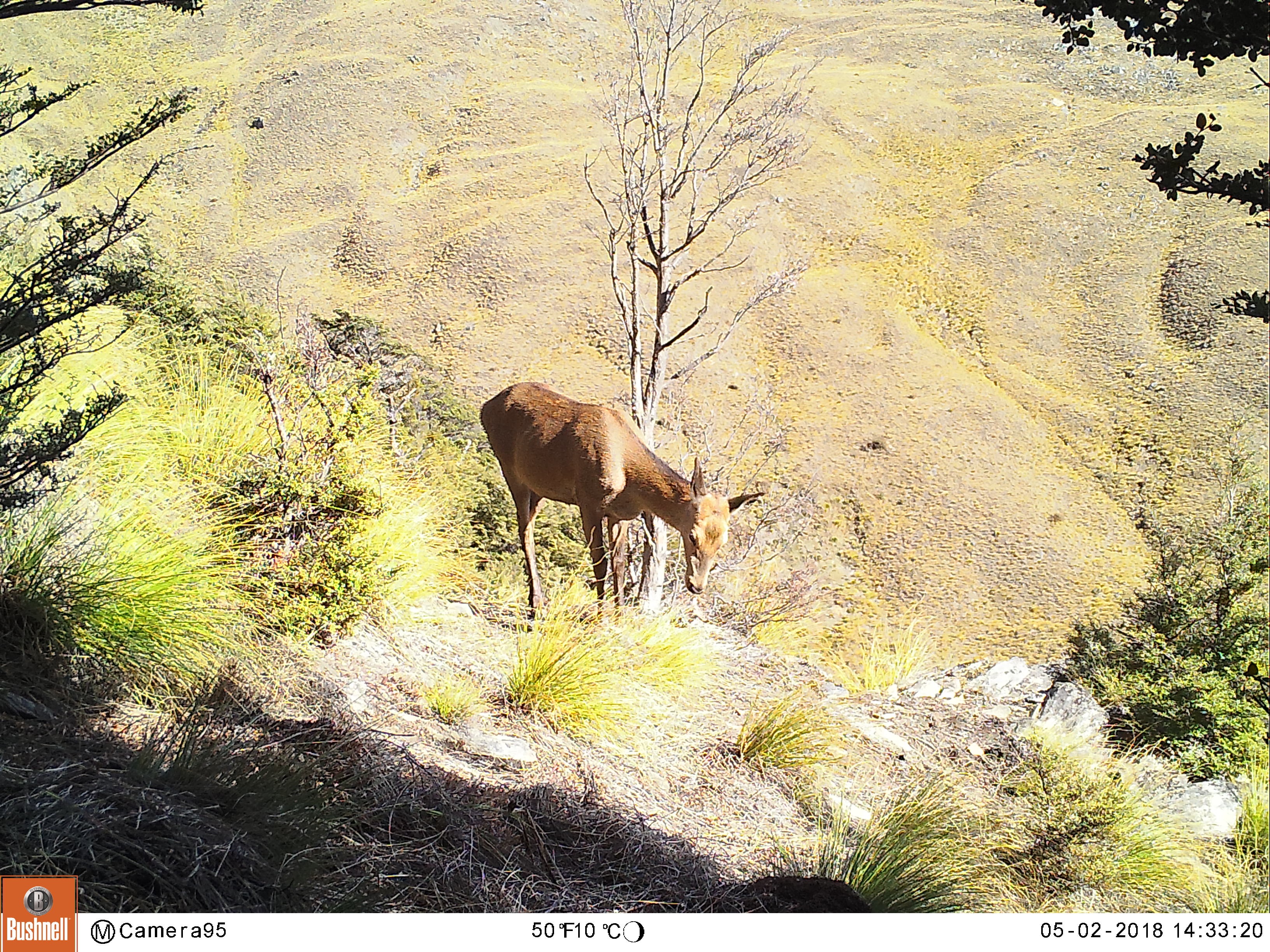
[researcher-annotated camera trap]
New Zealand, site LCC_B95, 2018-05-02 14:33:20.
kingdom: Animalia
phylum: Chordata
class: Mammalia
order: Artiodactyla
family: Cervidae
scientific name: Cervidae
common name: deer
Deer (Cervidae).